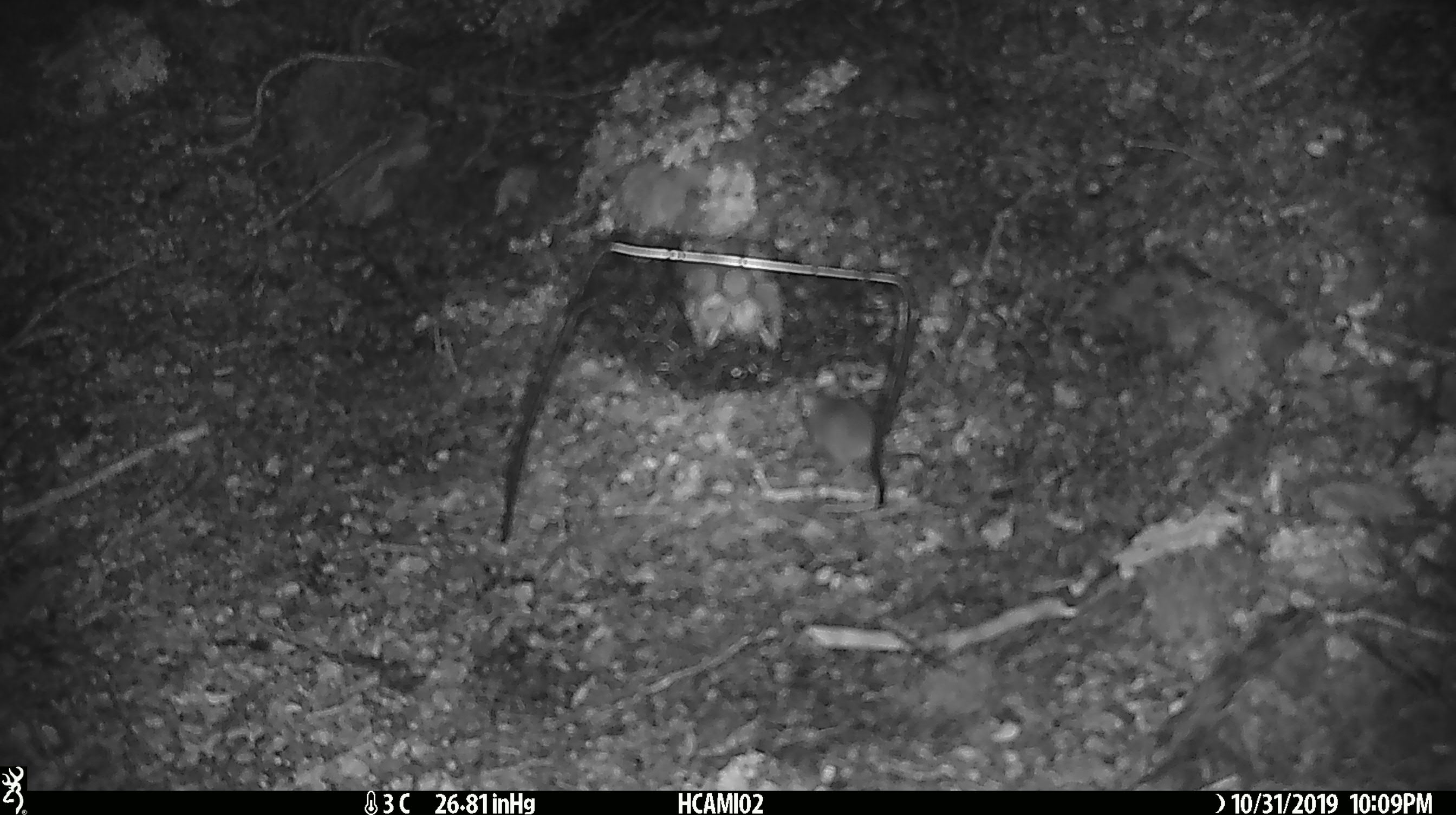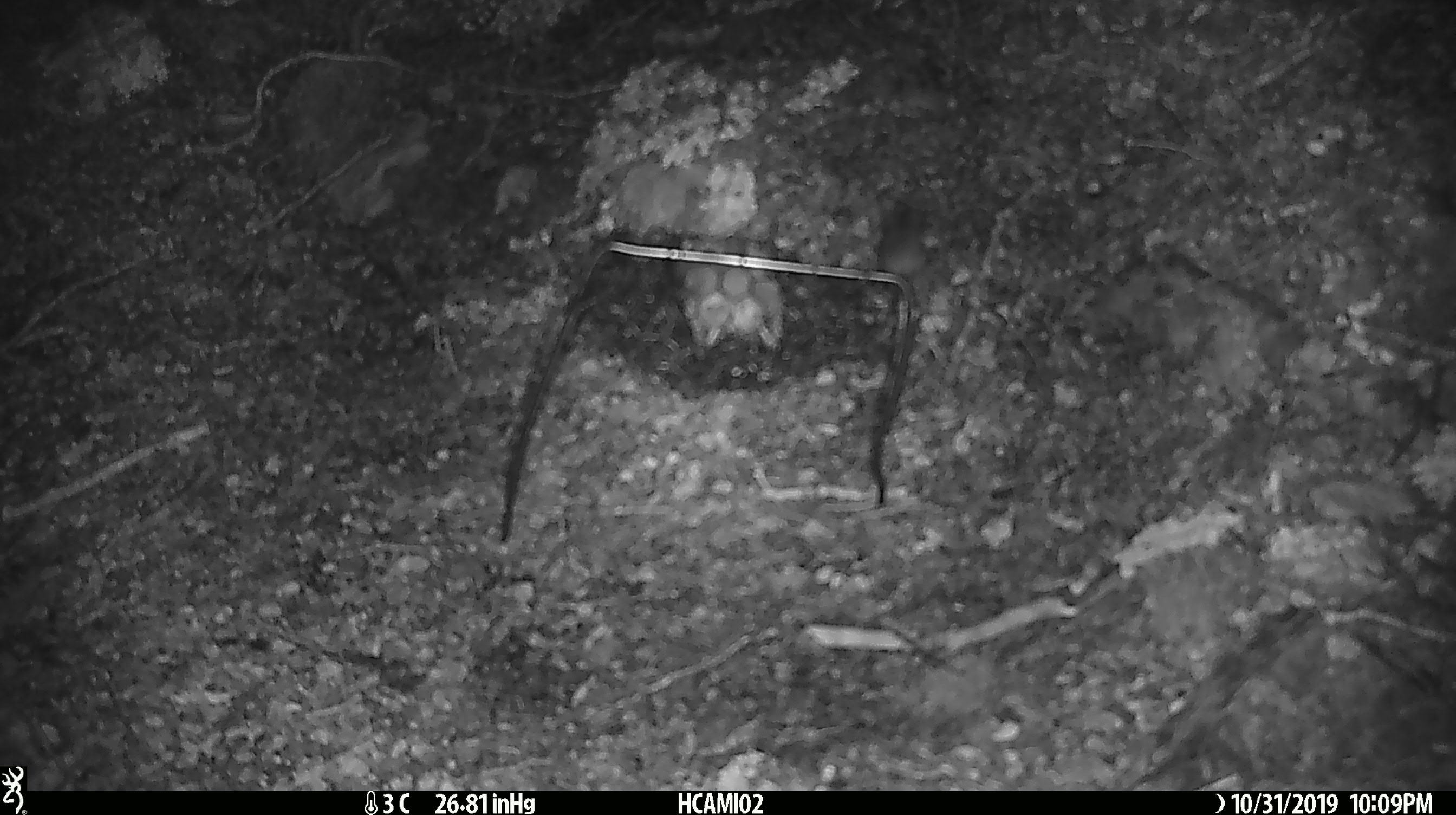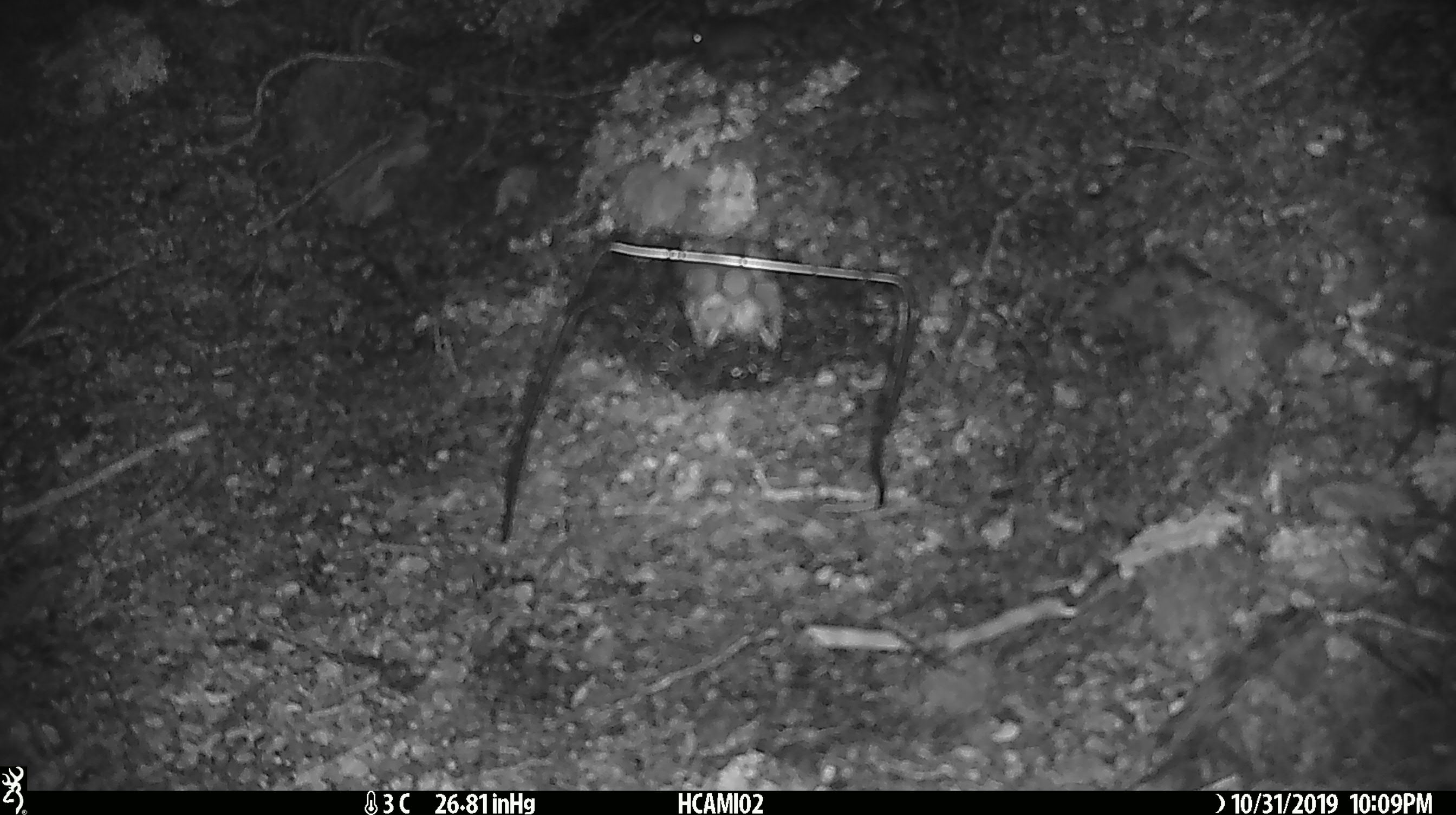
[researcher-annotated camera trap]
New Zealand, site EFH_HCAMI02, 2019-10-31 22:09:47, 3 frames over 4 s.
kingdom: Animalia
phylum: Chordata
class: Mammalia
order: Rodentia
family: Muridae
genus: Mus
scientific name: Mus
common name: mouse